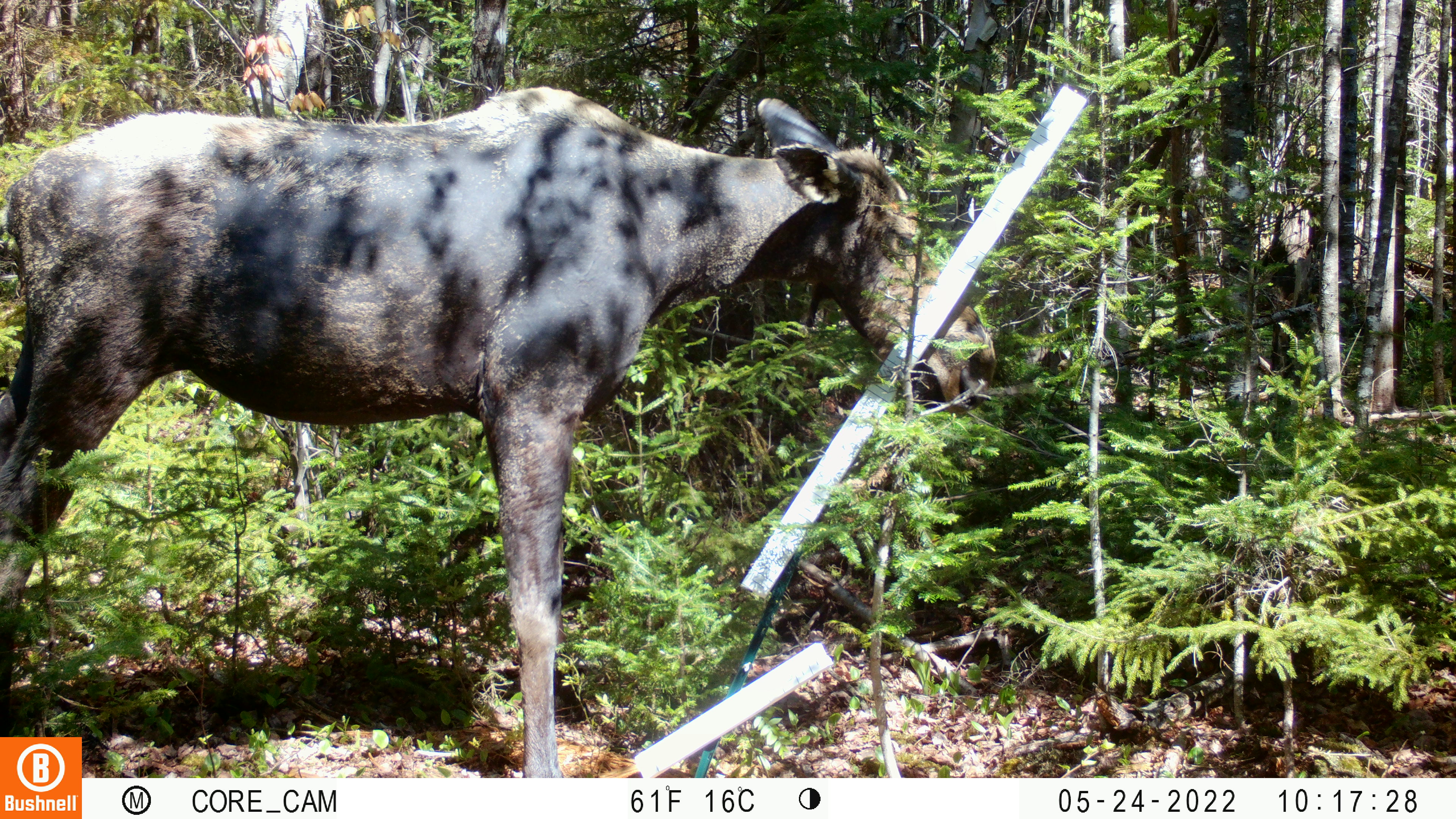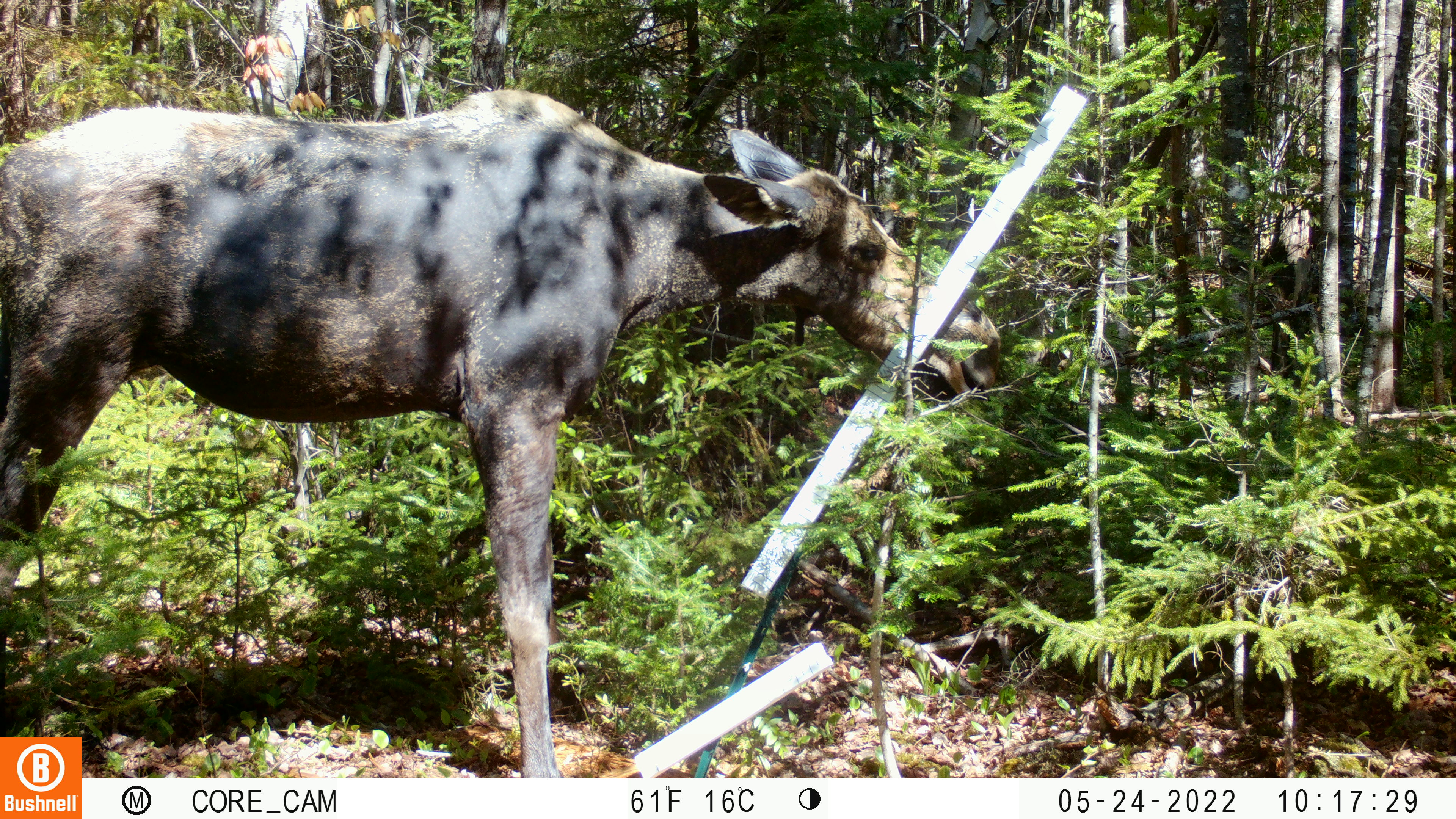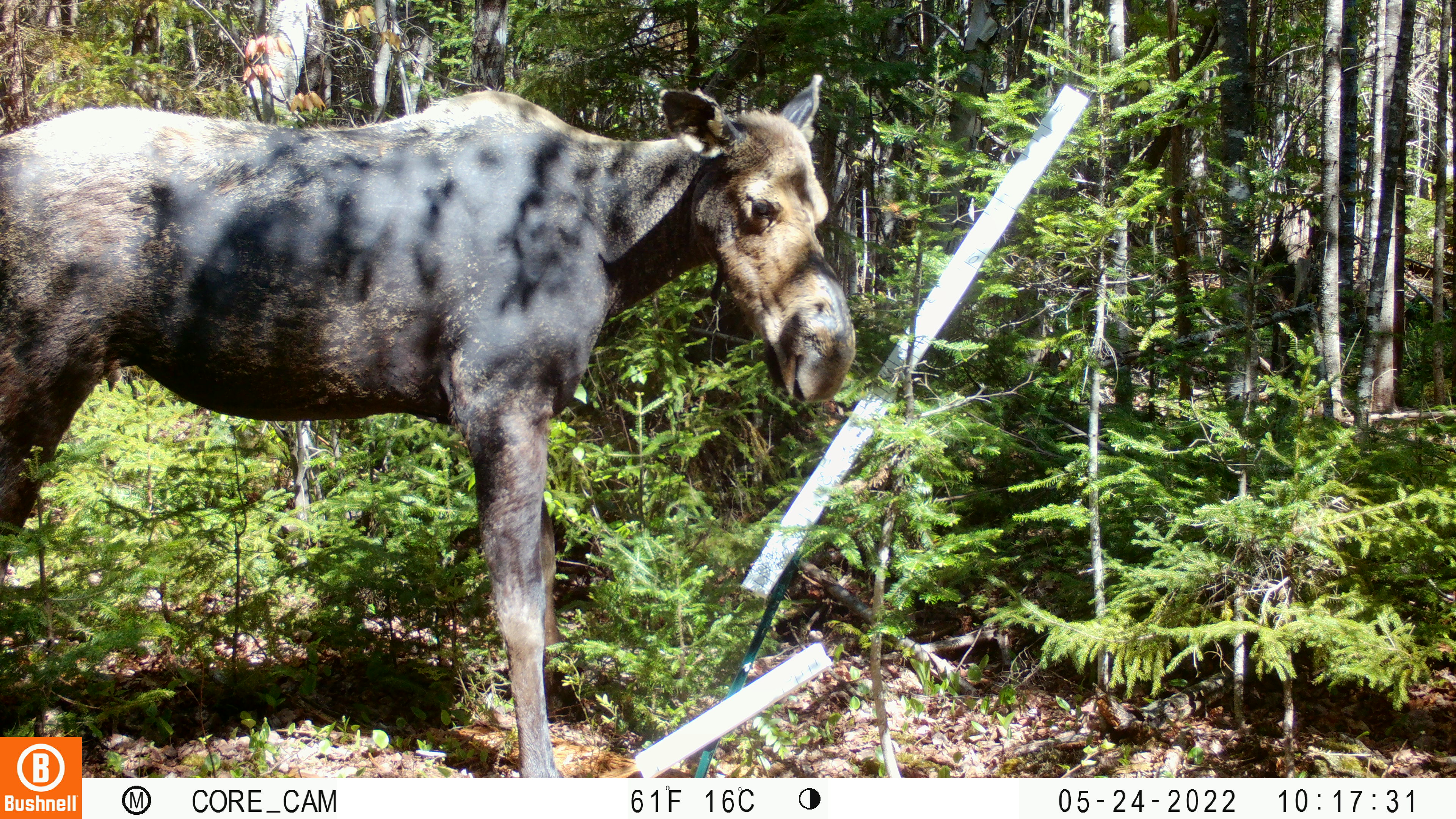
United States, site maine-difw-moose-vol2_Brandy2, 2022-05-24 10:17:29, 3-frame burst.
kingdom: Animalia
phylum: Chordata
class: Mammalia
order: Artiodactyla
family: Cervidae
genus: Alces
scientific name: Alces alces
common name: moose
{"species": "moose (Alces alces)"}